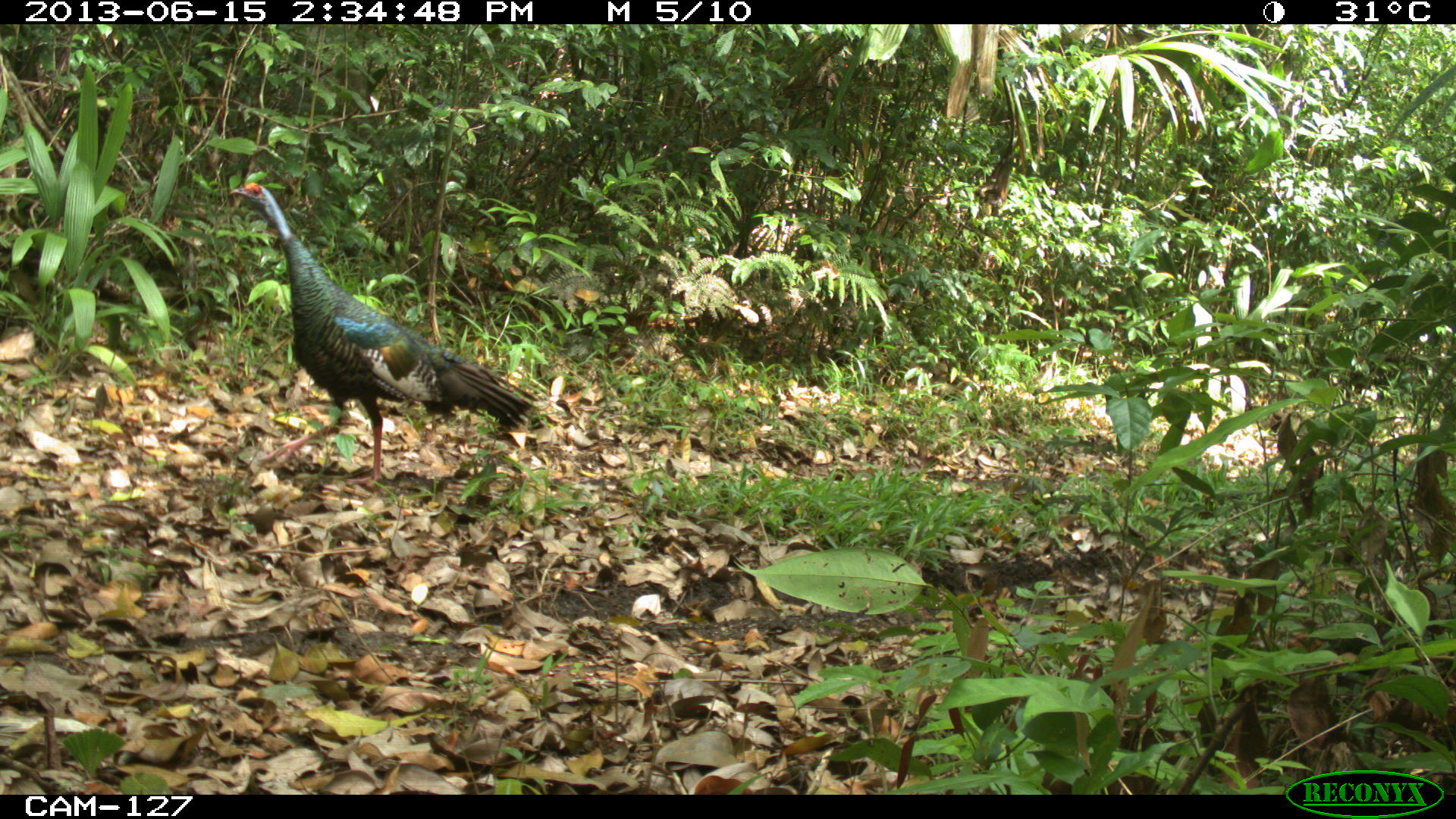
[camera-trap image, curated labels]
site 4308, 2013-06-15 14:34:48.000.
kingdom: Animalia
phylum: Chordata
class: Aves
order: Galliformes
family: Phasianidae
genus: Meleagris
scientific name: Meleagris ocellata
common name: ocellated turkey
Meleagris ocellata (ocellated turkey), count 1, sex female.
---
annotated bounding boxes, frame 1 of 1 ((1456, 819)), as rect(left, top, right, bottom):
meleagris ocellata: rect(225, 178, 538, 485)